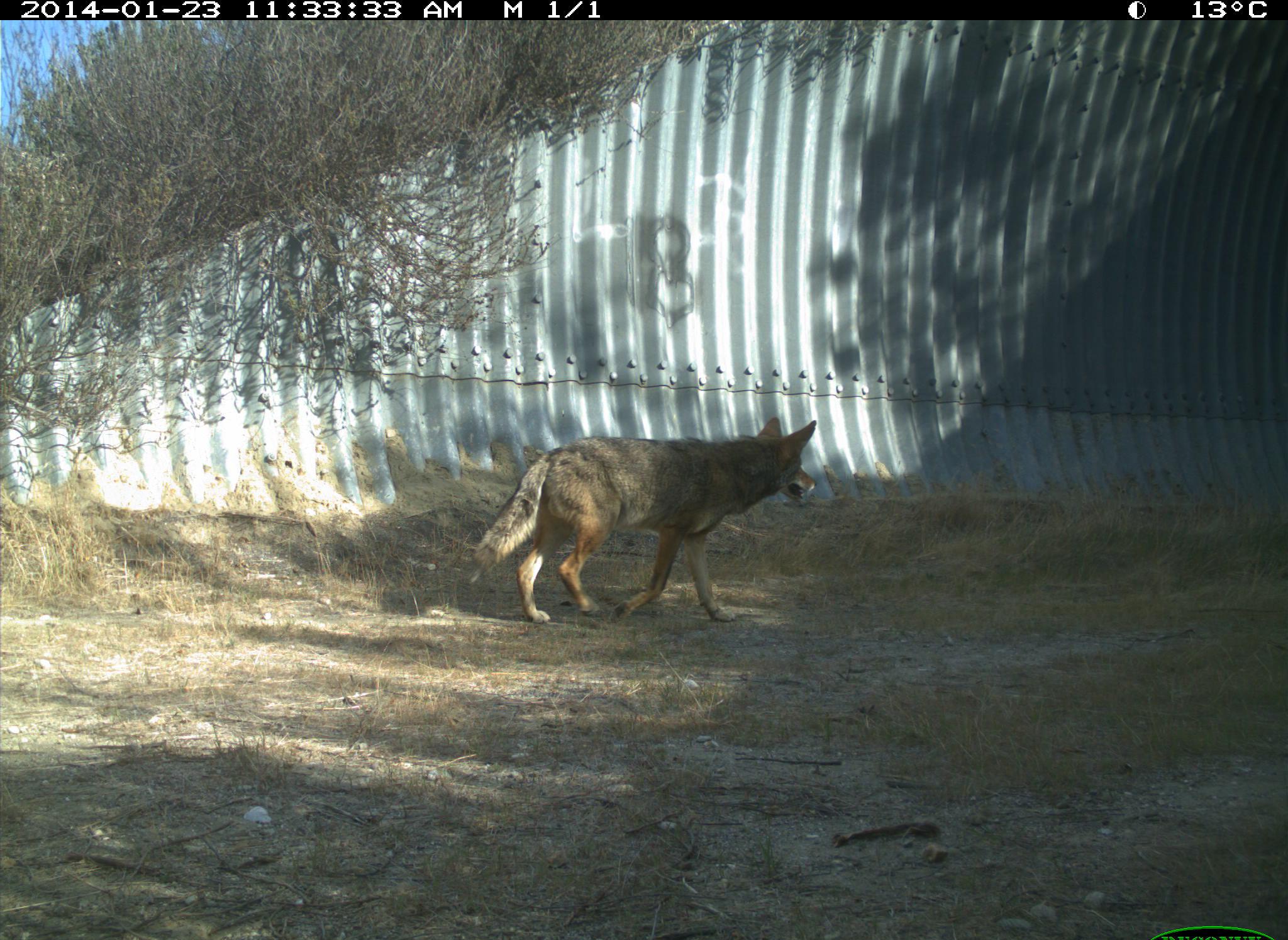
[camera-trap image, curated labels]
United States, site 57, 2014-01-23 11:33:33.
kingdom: Animalia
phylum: Chordata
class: Mammalia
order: Carnivora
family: Canidae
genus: Canis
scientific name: Canis latrans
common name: coyote